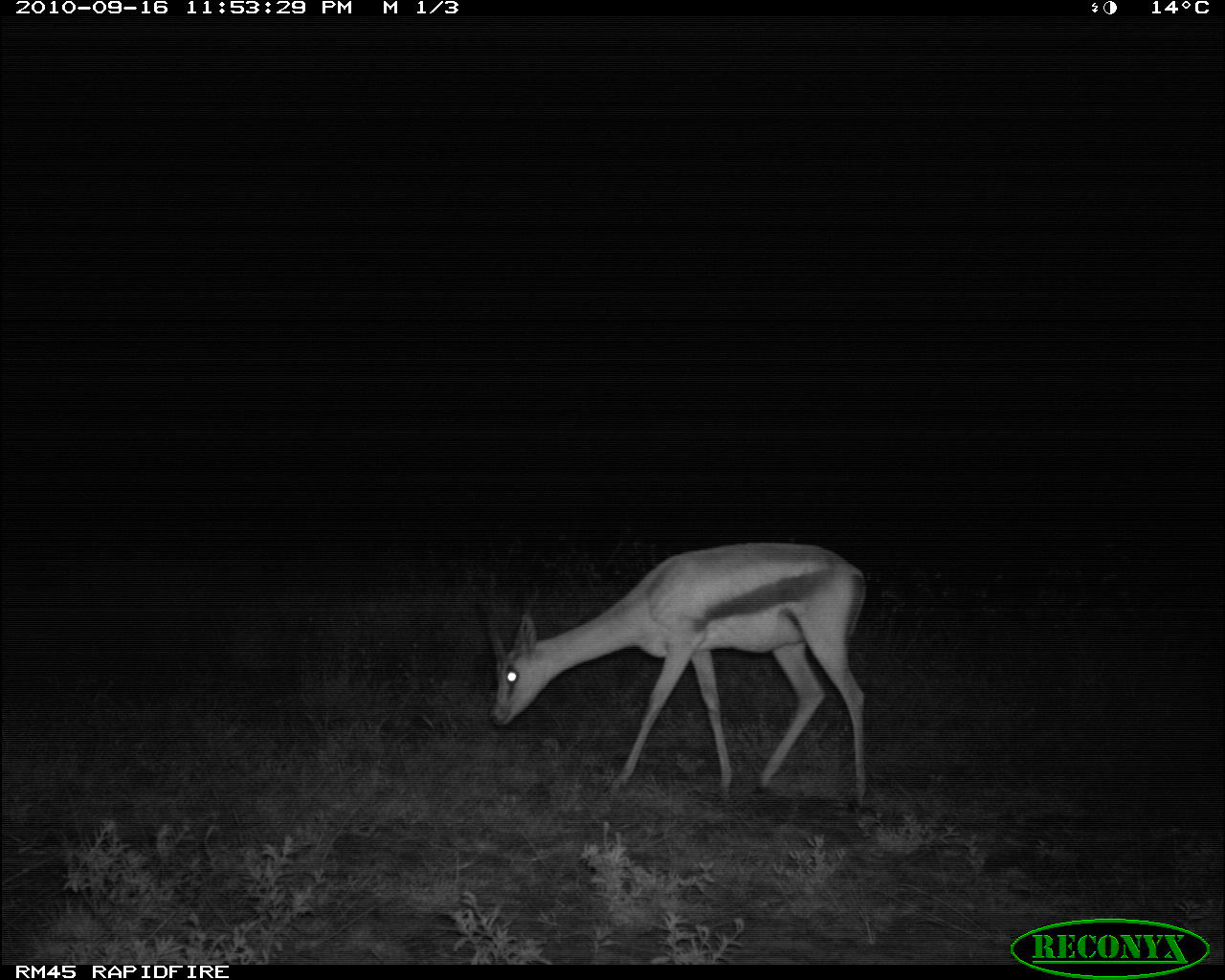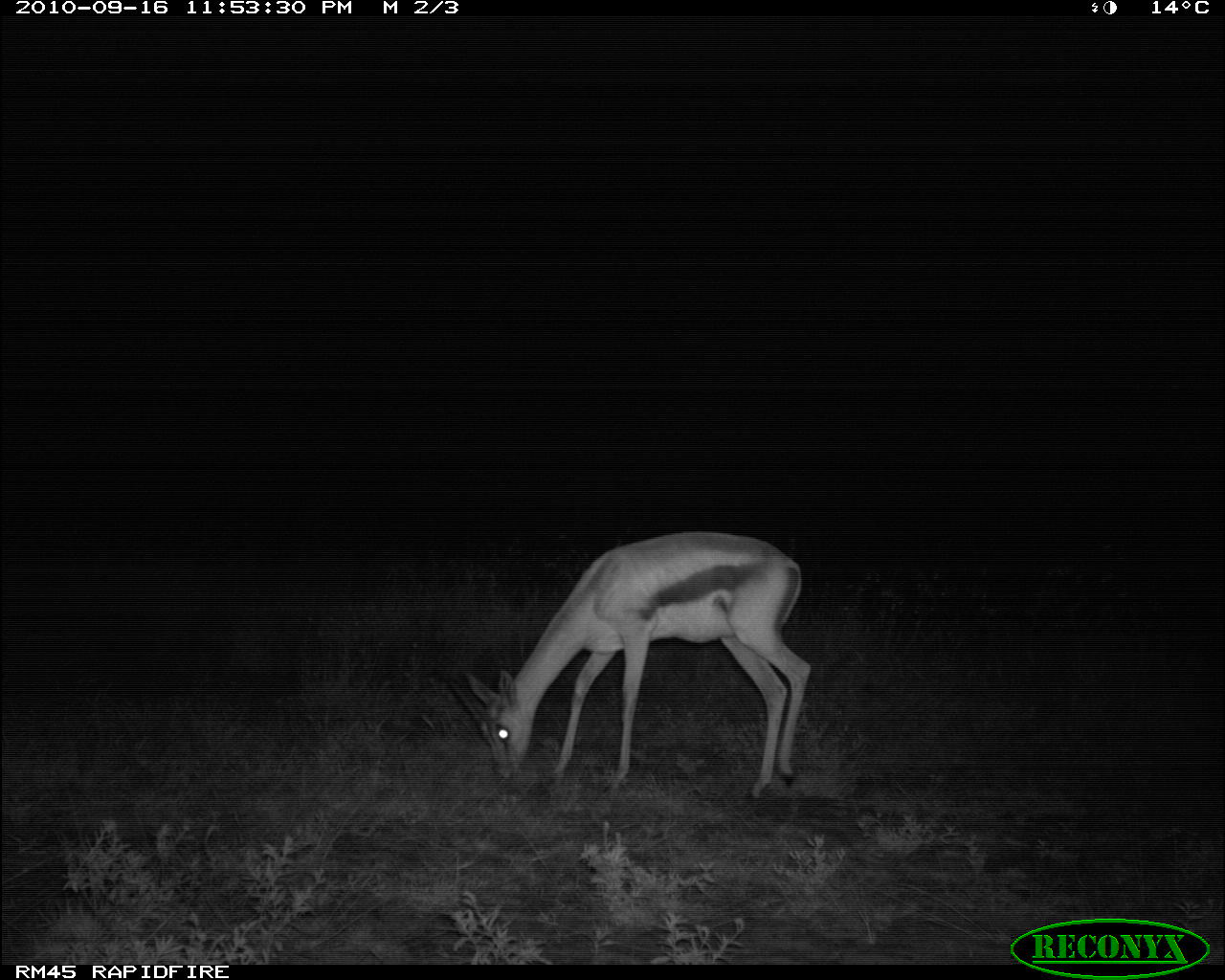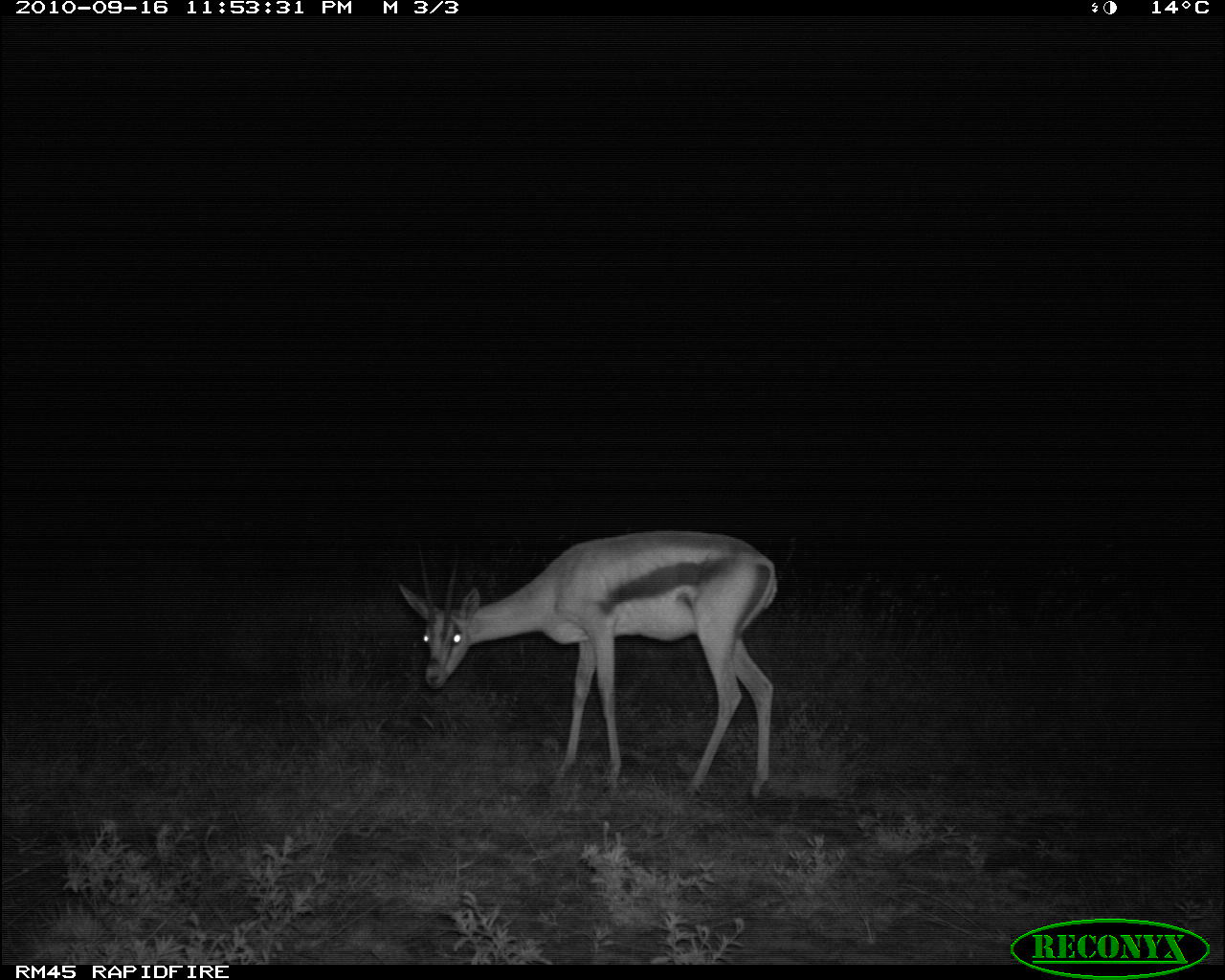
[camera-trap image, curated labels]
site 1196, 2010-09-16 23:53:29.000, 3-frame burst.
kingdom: Animalia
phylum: Chordata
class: Mammalia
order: Artiodactyla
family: Bovidae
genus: Nanger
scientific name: Nanger granti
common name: grant's gazelle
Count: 1.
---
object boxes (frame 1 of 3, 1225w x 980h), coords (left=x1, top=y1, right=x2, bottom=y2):
nanger granti: (left=487, top=542, right=867, bottom=813)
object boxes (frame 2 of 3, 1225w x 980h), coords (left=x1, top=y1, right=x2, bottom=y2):
nanger granti: (left=446, top=530, right=811, bottom=799)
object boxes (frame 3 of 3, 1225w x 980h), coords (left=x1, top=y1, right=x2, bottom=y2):
nanger granti: (left=395, top=527, right=777, bottom=800)